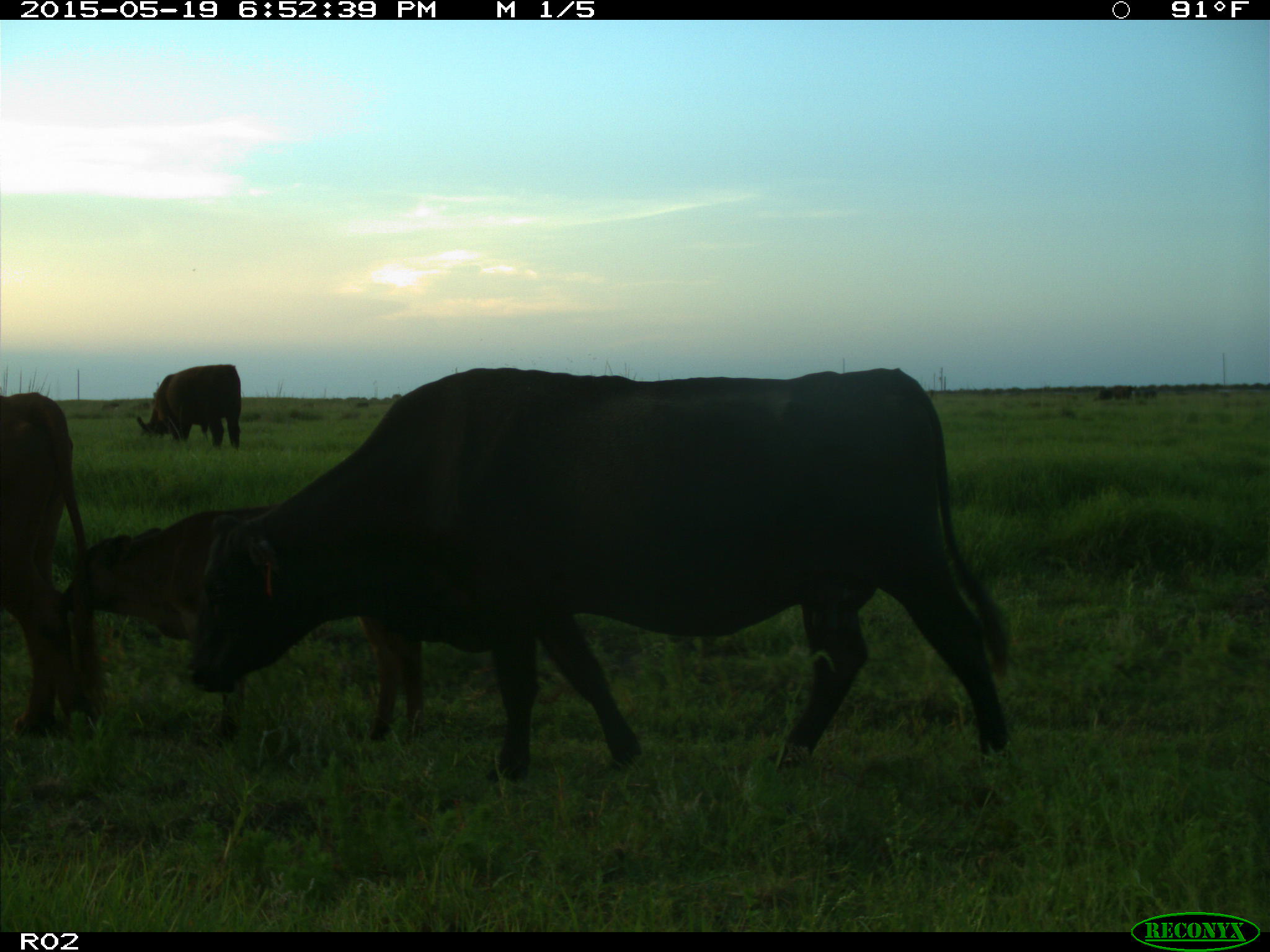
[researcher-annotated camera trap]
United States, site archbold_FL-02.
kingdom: Animalia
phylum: Chordata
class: Mammalia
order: Artiodactyla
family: Bovidae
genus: Bos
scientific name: Bos taurus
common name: domestic cow